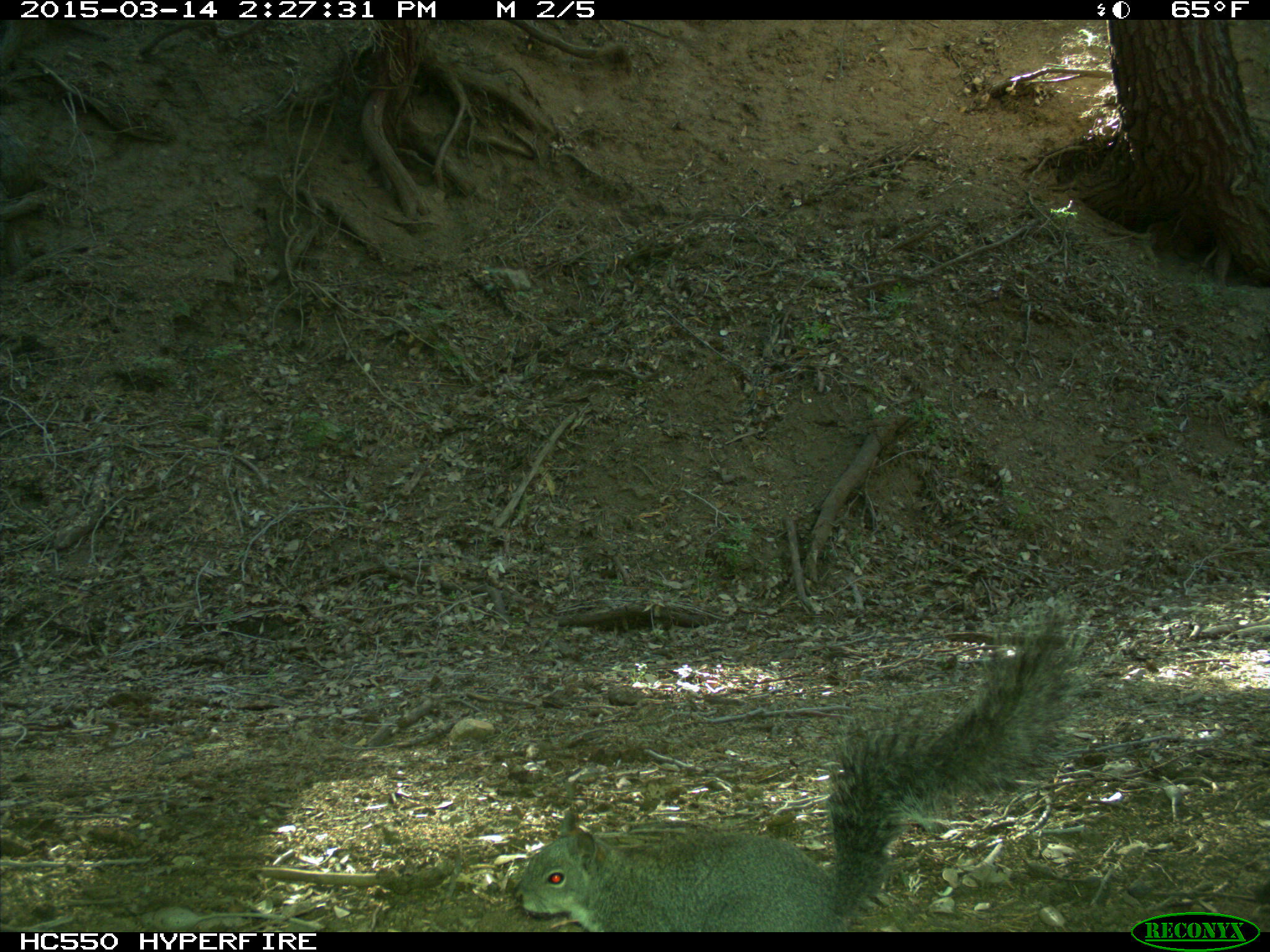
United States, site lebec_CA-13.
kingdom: Animalia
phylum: Chordata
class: Mammalia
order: Rodentia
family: Sciuridae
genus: Sciurus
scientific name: Sciurus carolinensis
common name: eastern gray squirrel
Sciurus carolinensis (eastern gray squirrel).